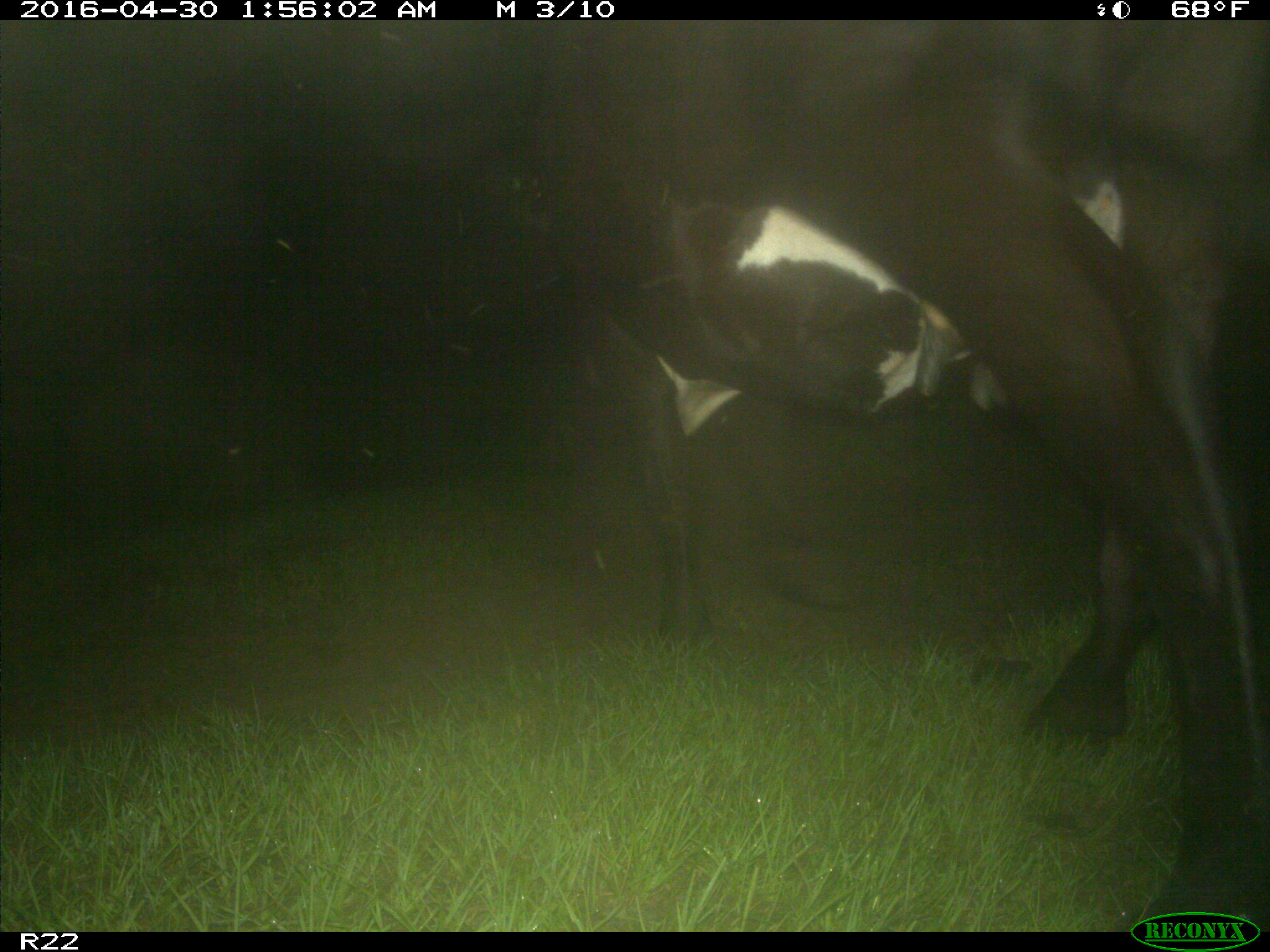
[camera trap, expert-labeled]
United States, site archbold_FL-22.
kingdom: Animalia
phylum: Chordata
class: Mammalia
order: Artiodactyla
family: Bovidae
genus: Bos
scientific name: Bos taurus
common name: domestic cow